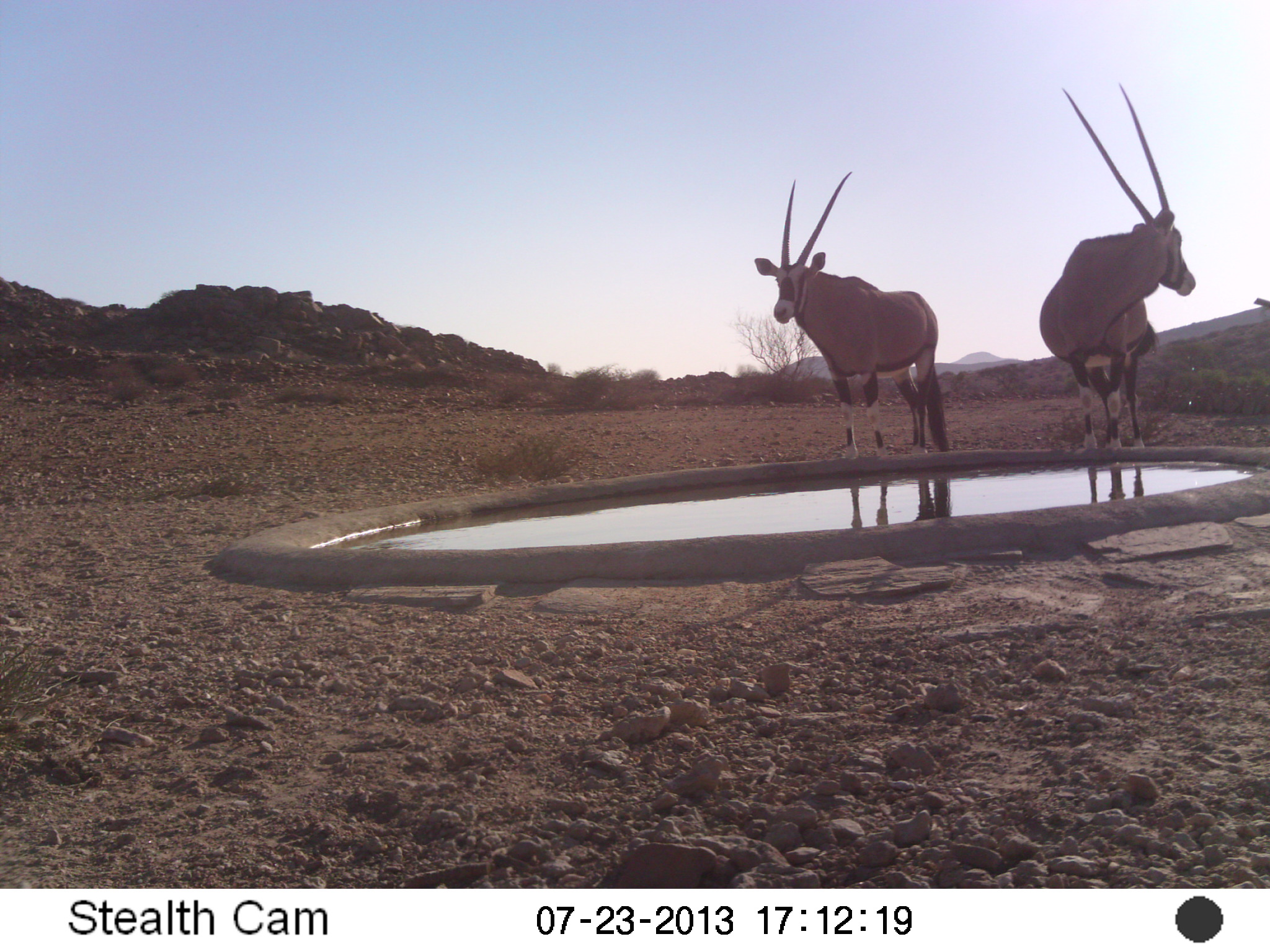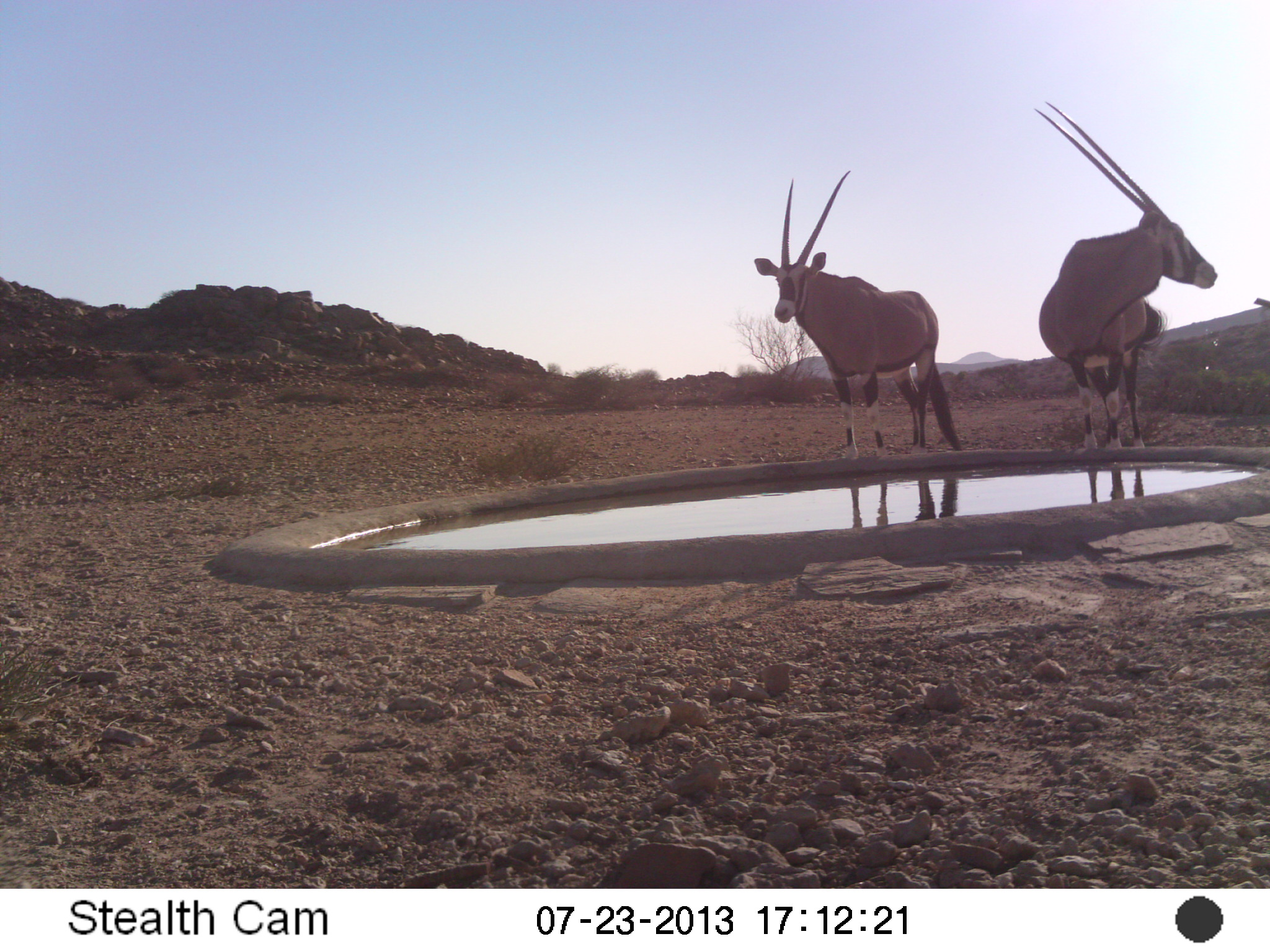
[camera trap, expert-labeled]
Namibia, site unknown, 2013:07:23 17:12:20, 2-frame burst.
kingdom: Animalia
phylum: Chordata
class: Mammalia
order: Artiodactyla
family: Bovidae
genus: Oryx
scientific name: Oryx gazella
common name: gemsbok